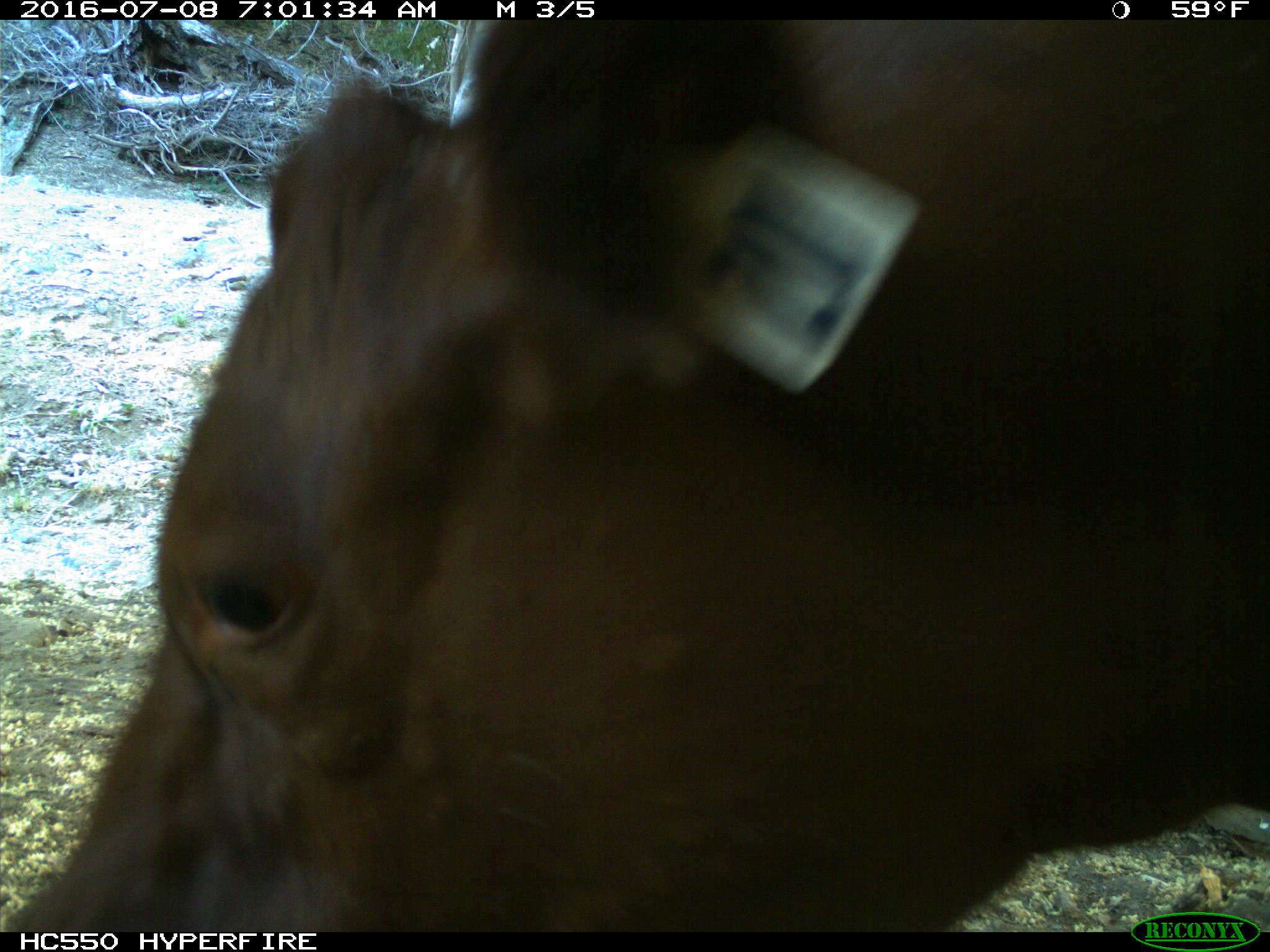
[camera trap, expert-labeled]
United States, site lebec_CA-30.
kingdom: Animalia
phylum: Chordata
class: Mammalia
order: Artiodactyla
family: Bovidae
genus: Bos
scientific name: Bos taurus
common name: domestic cow